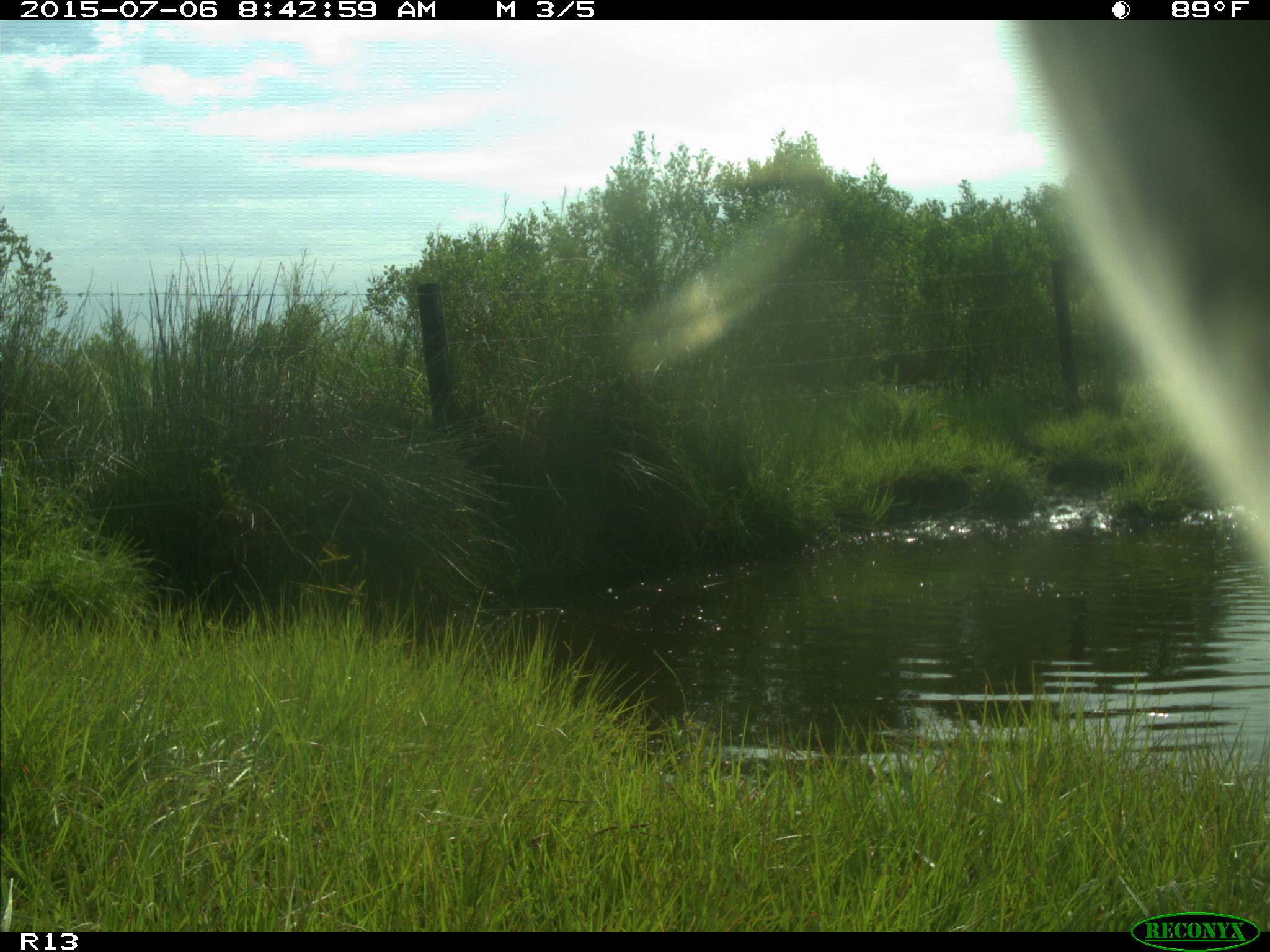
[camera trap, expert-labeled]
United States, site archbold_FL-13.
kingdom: Animalia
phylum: Chordata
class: Mammalia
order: Artiodactyla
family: Bovidae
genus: Bos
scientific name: Bos taurus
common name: domestic cow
Bos taurus (domestic cow).